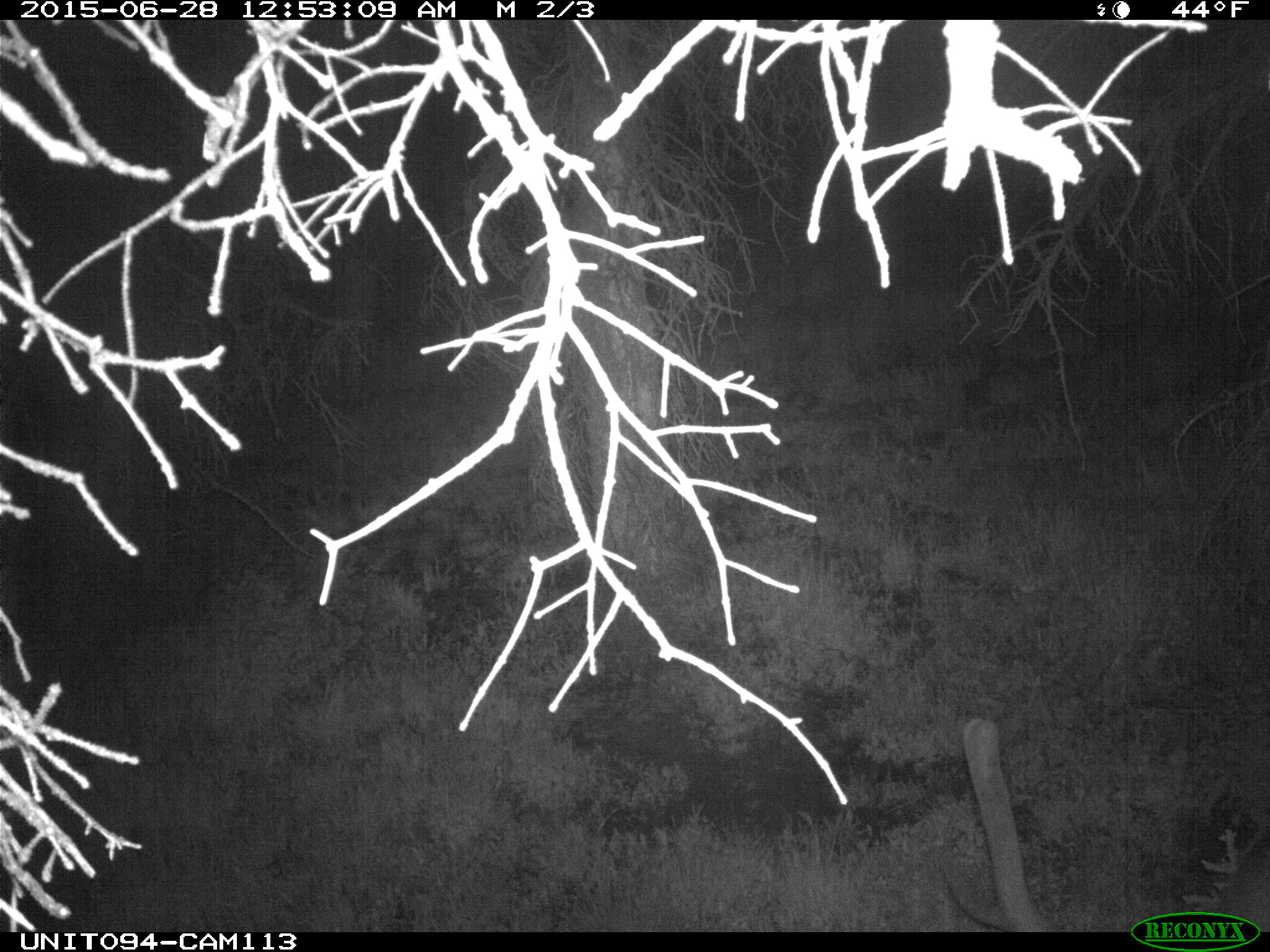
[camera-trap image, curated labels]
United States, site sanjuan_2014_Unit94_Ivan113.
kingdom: Animalia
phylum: Chordata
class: Mammalia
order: Artiodactyla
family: Cervidae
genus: Cervus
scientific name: Cervus elaphus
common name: red deer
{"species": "Cervus elaphus (red deer)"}